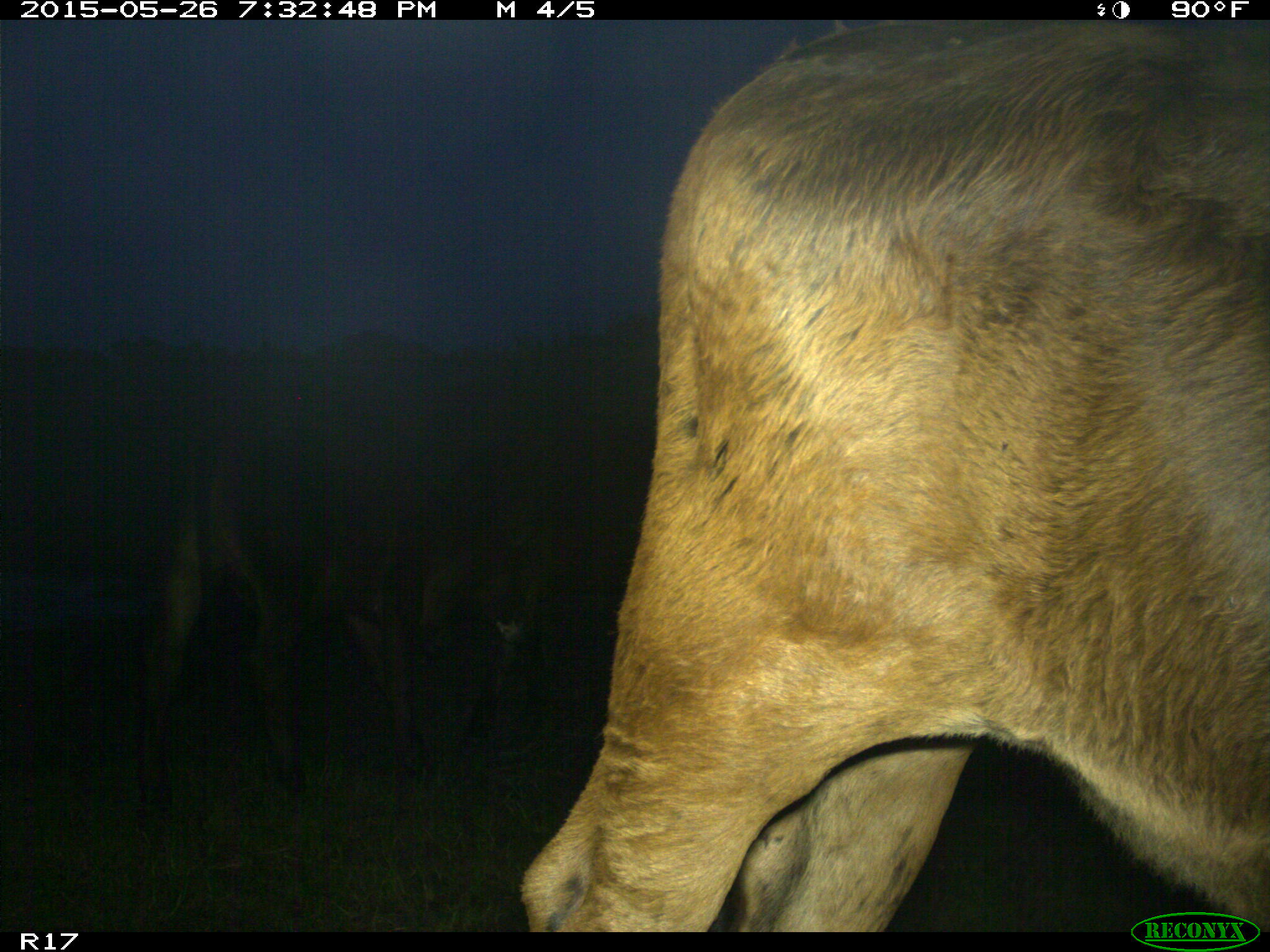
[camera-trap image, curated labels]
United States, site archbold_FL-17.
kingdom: Animalia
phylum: Chordata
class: Mammalia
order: Artiodactyla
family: Bovidae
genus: Bos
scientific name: Bos taurus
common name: domestic cow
Bos taurus (domestic cow).